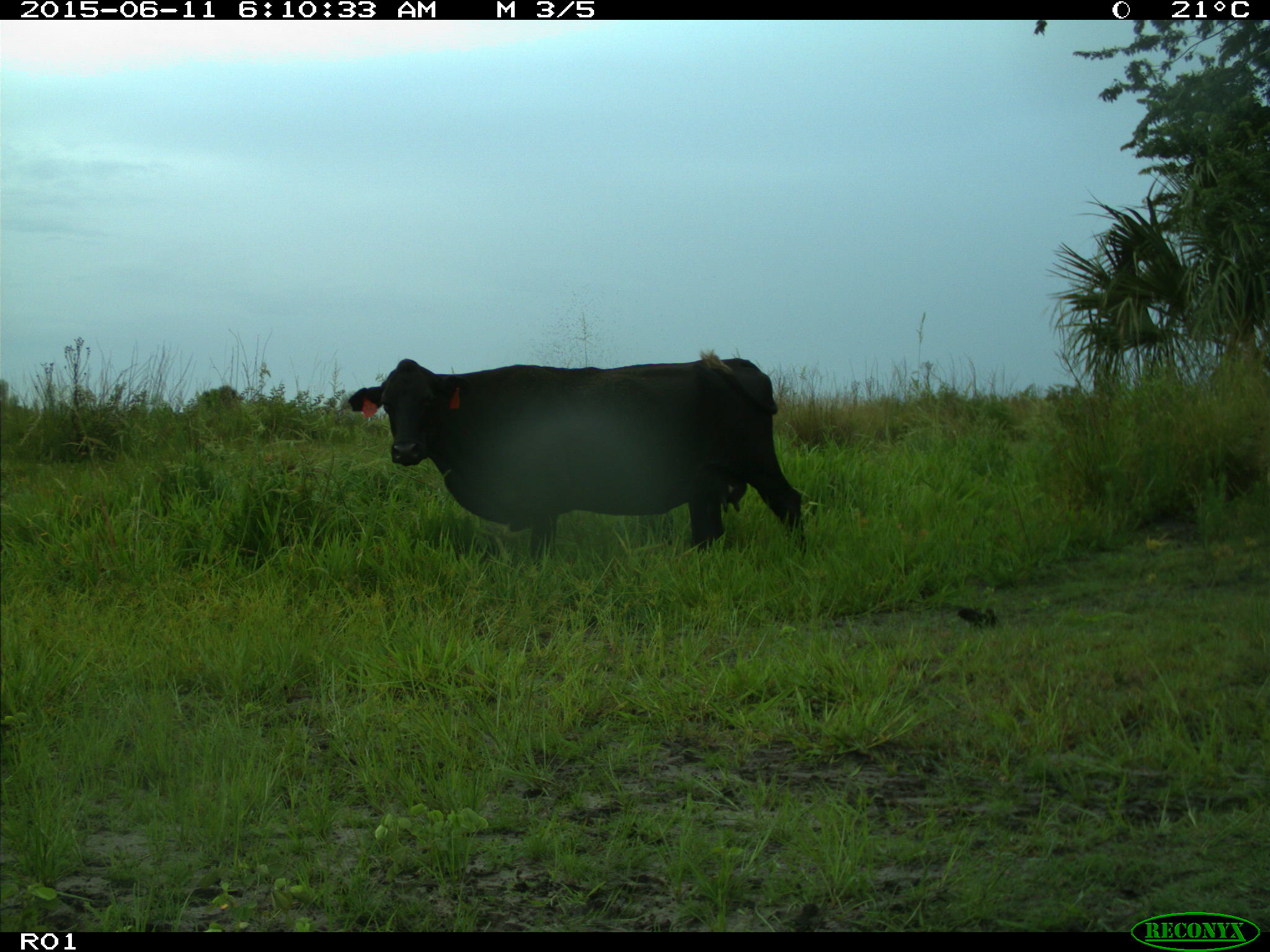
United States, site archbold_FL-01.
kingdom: Animalia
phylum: Chordata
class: Mammalia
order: Artiodactyla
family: Bovidae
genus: Bos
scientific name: Bos taurus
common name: domestic cow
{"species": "Bos taurus (domestic cow)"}